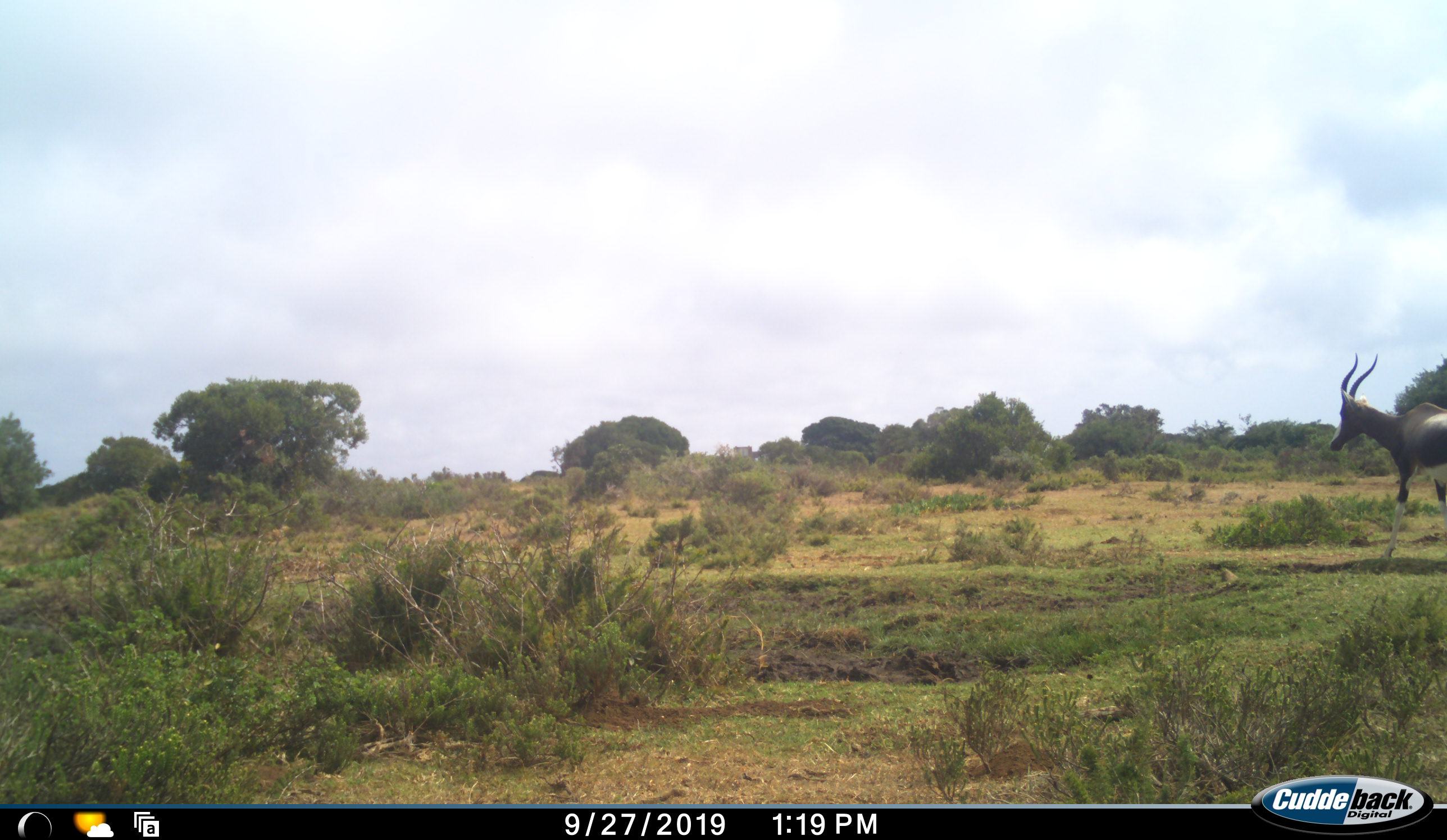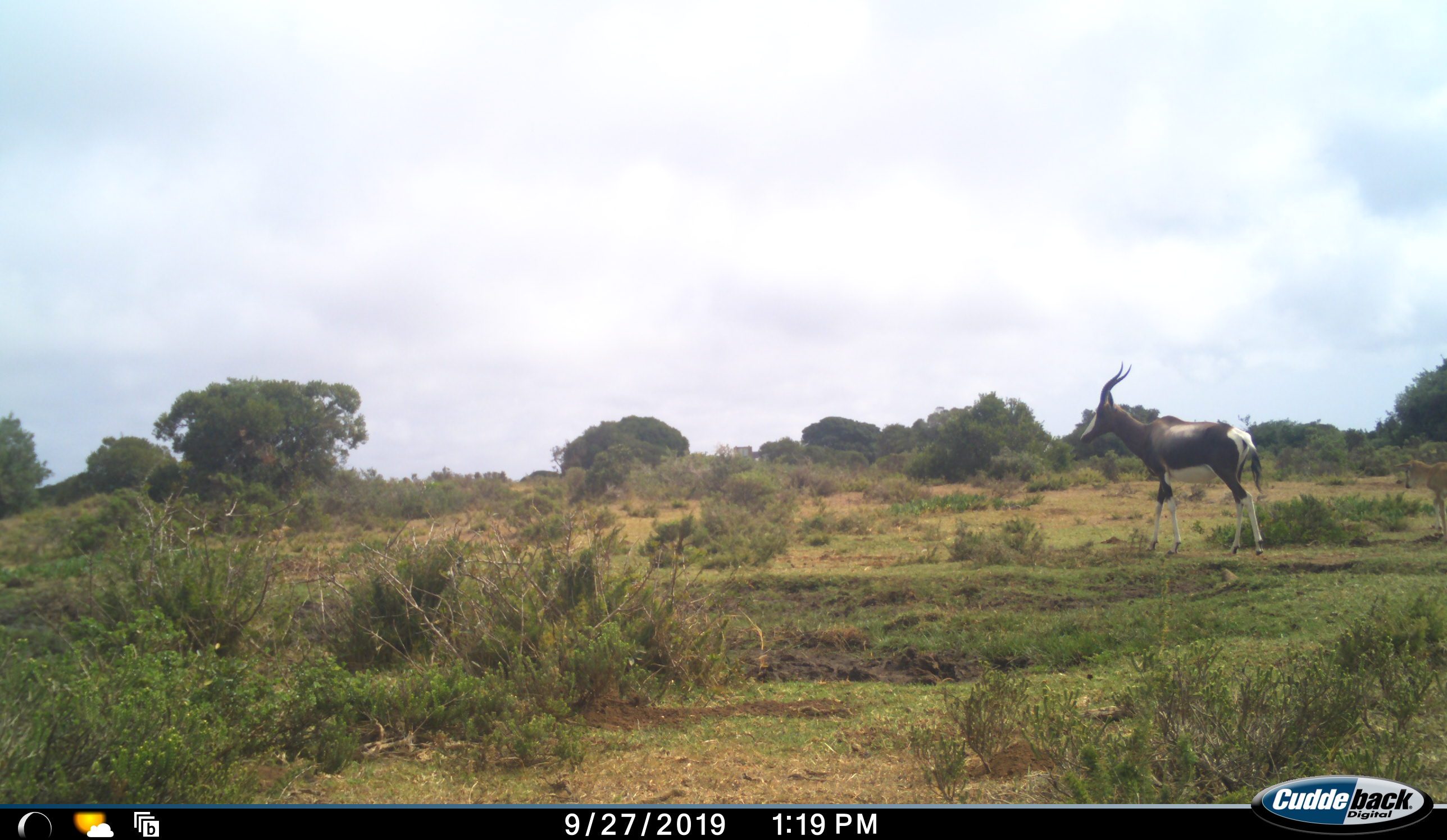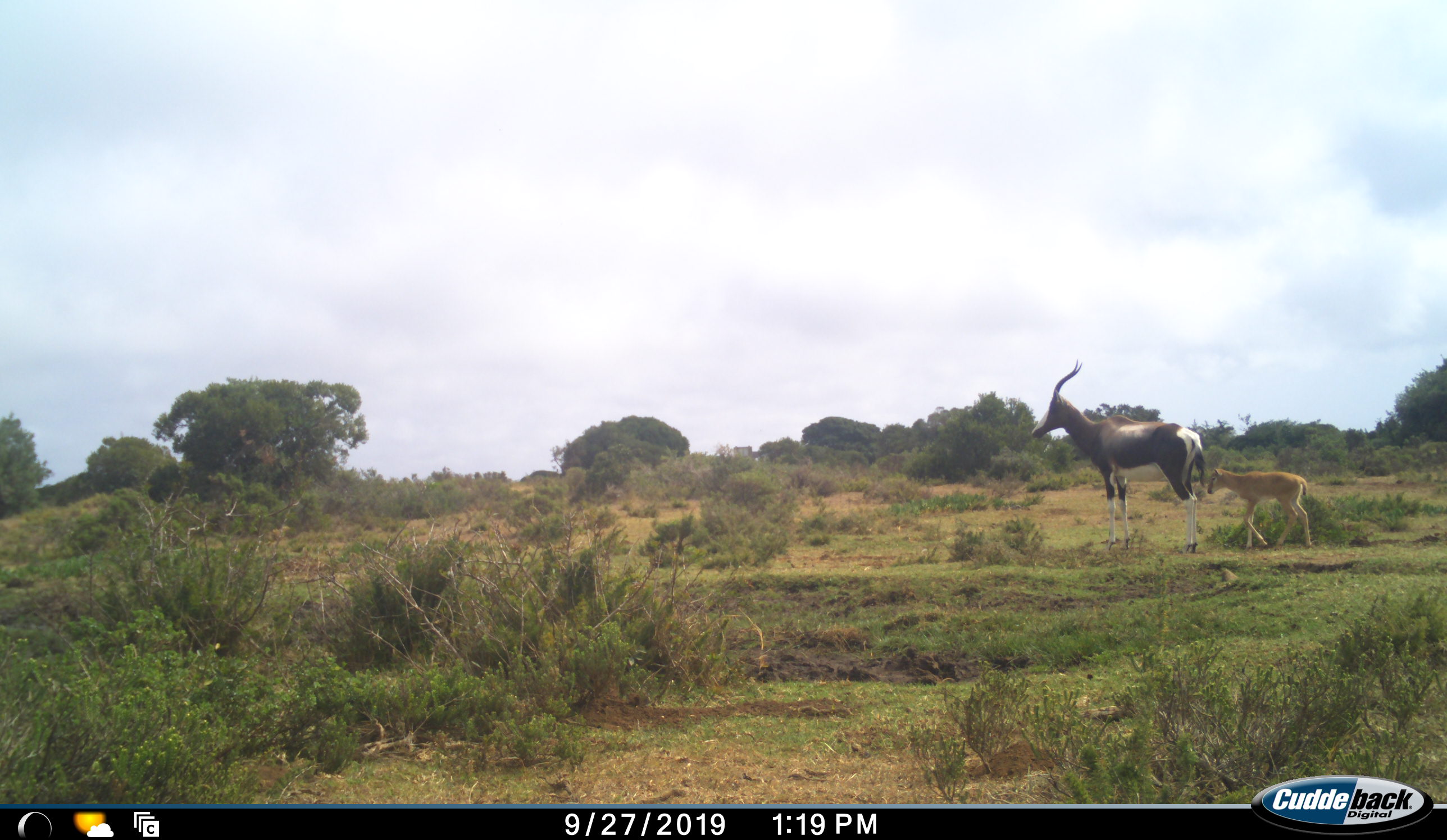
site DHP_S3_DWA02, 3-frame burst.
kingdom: Animalia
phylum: Chordata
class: Mammalia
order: Artiodactyla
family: Bovidae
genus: Damaliscus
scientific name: Damaliscus pygargus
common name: bontebok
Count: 2.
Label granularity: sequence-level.